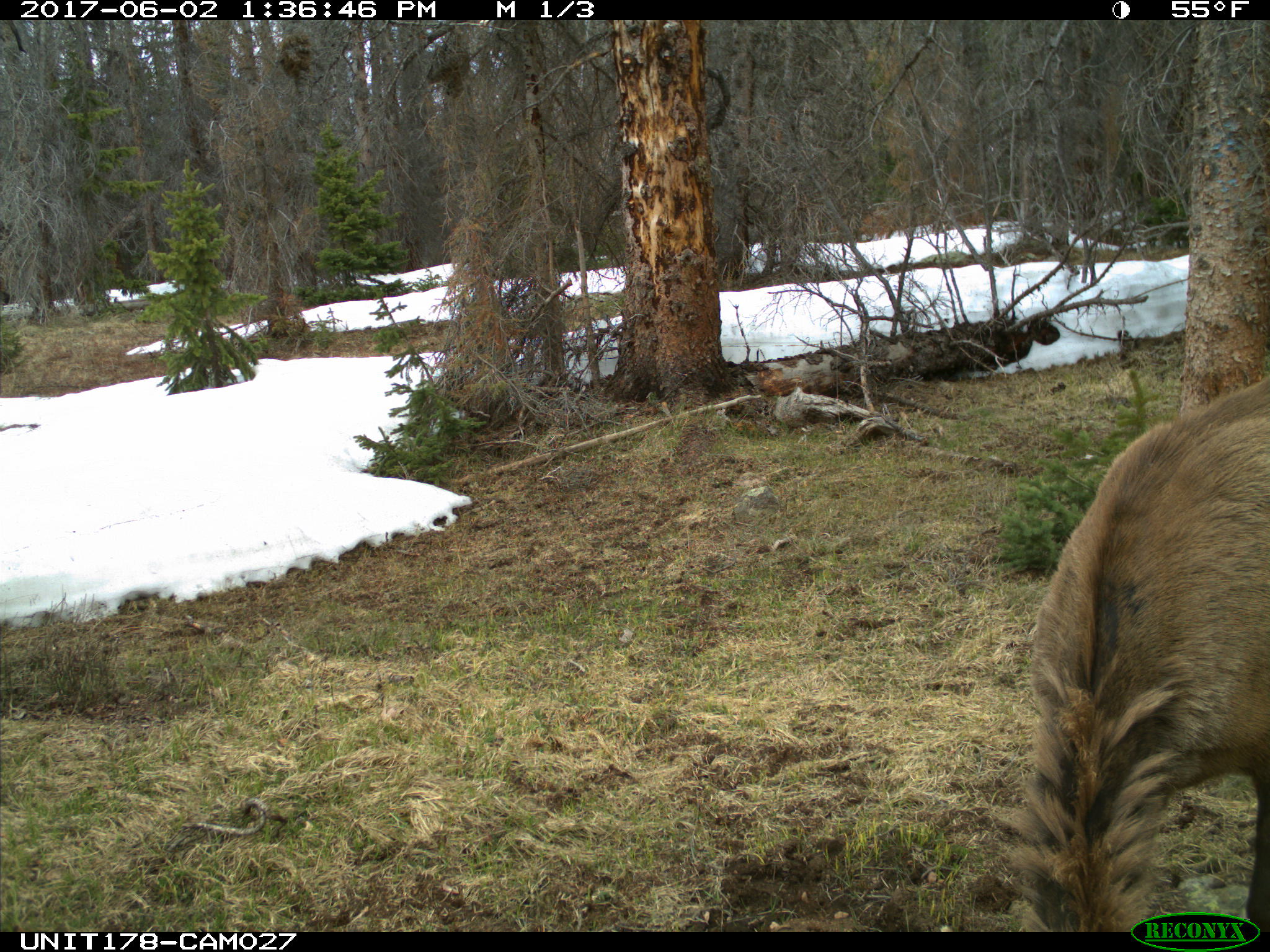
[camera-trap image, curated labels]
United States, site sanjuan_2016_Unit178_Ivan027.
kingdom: Animalia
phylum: Chordata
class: Mammalia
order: Artiodactyla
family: Cervidae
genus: Cervus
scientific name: Cervus elaphus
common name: red deer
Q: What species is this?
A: Cervus elaphus (red deer).